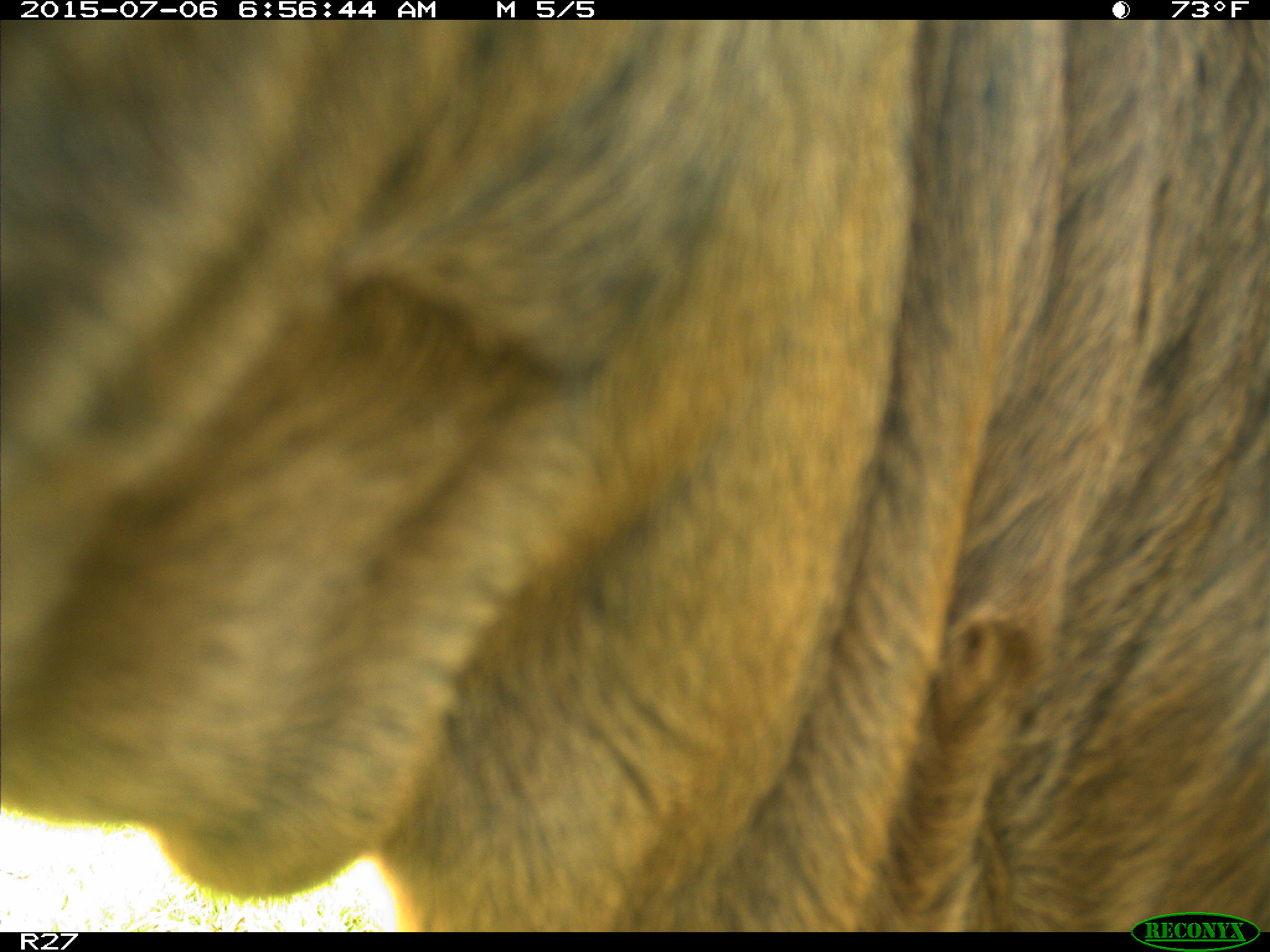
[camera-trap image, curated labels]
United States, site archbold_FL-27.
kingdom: Animalia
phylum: Chordata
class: Mammalia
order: Artiodactyla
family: Bovidae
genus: Bos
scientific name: Bos taurus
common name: domestic cow